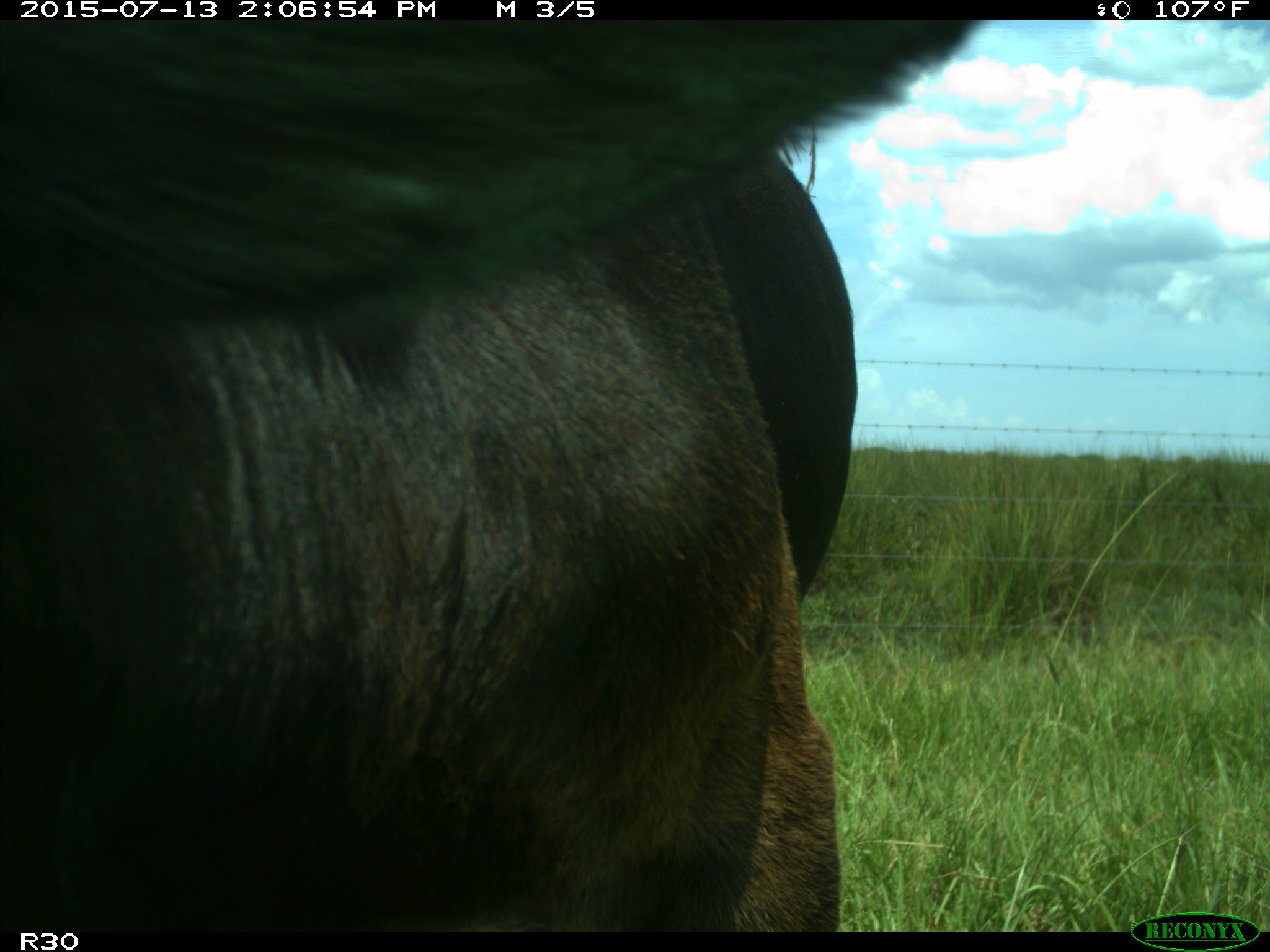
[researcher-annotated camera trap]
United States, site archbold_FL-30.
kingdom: Animalia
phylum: Chordata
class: Mammalia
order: Artiodactyla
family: Bovidae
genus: Bos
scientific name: Bos taurus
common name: domestic cow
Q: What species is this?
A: Bos taurus (domestic cow).